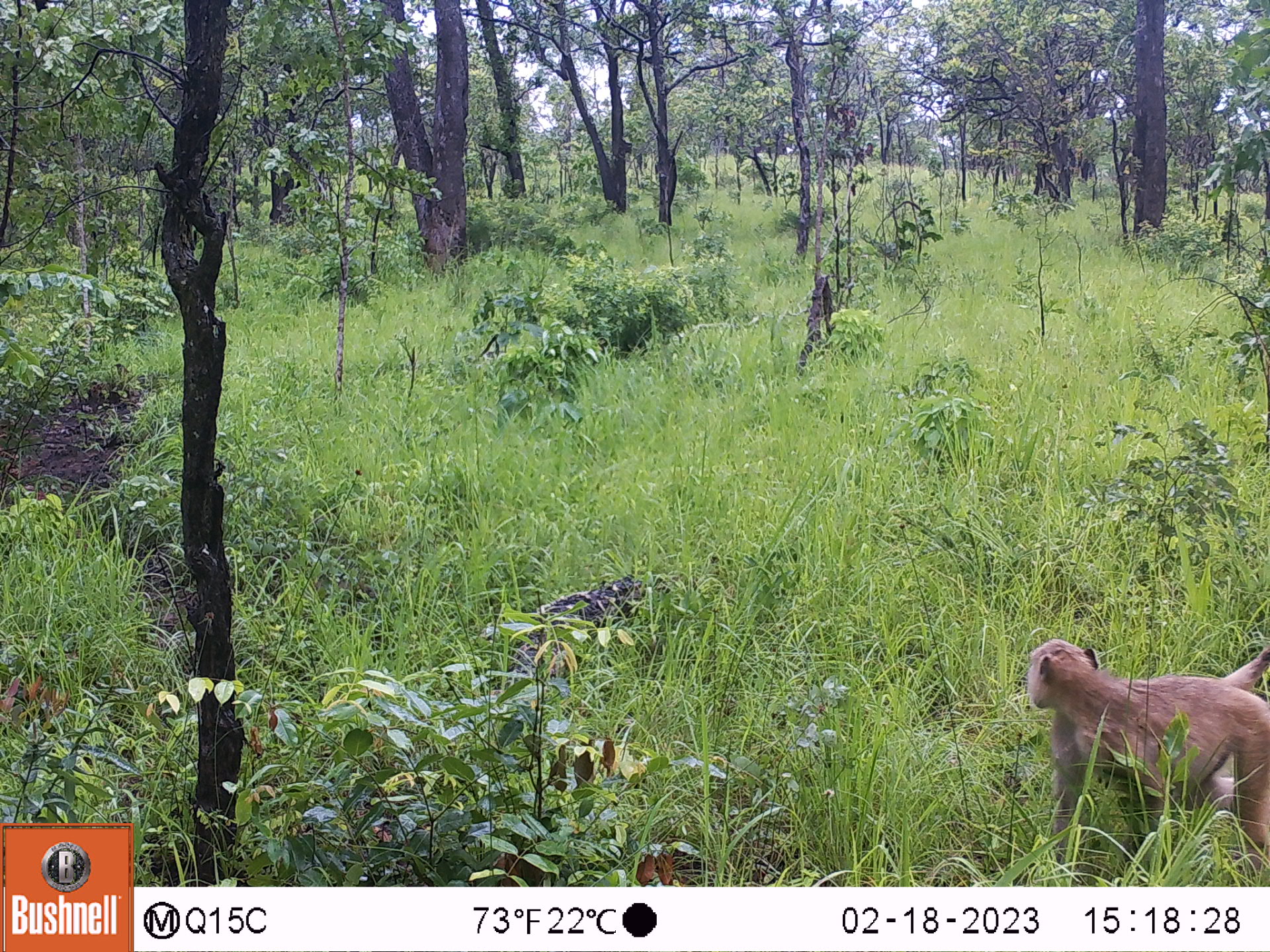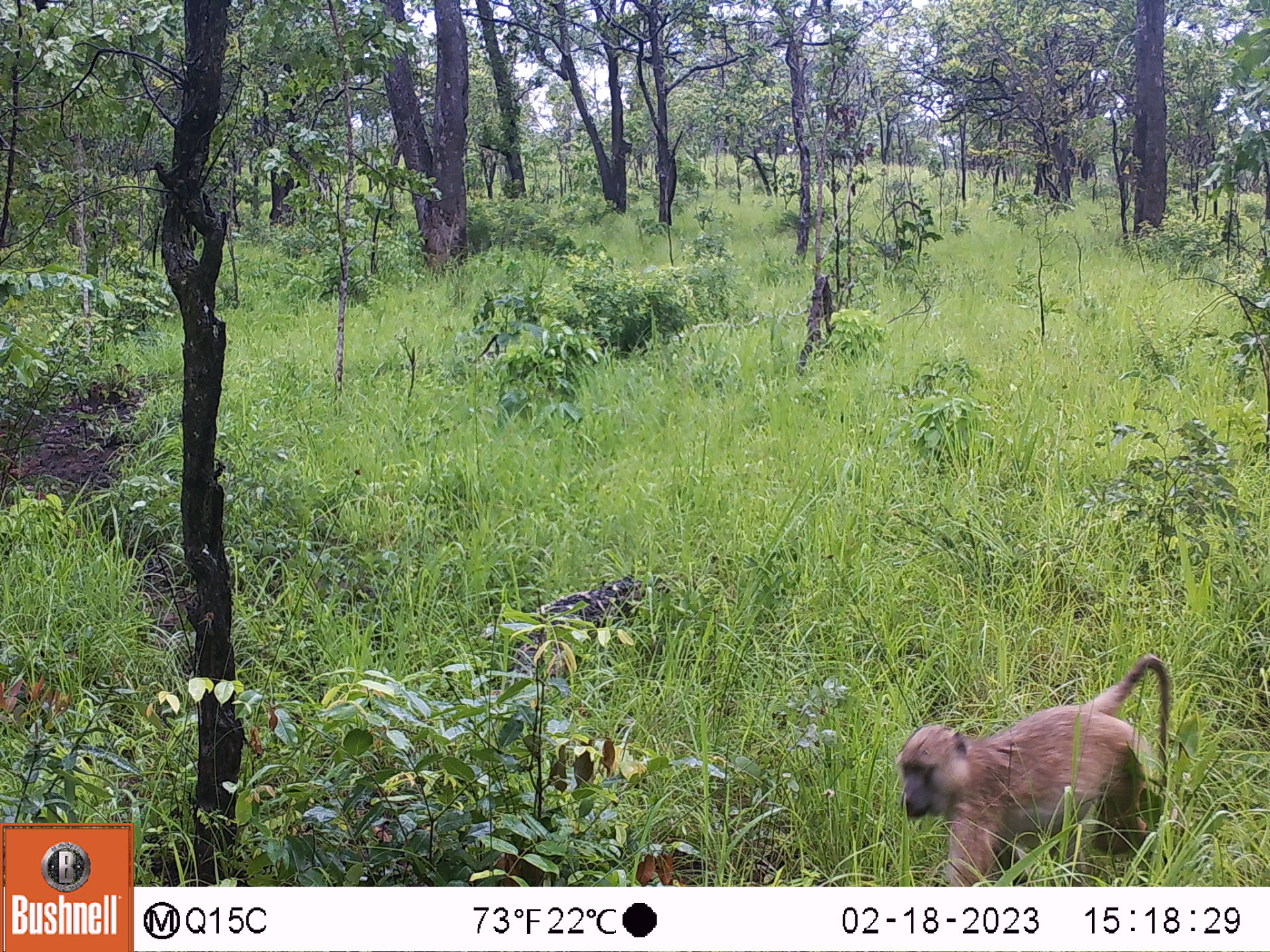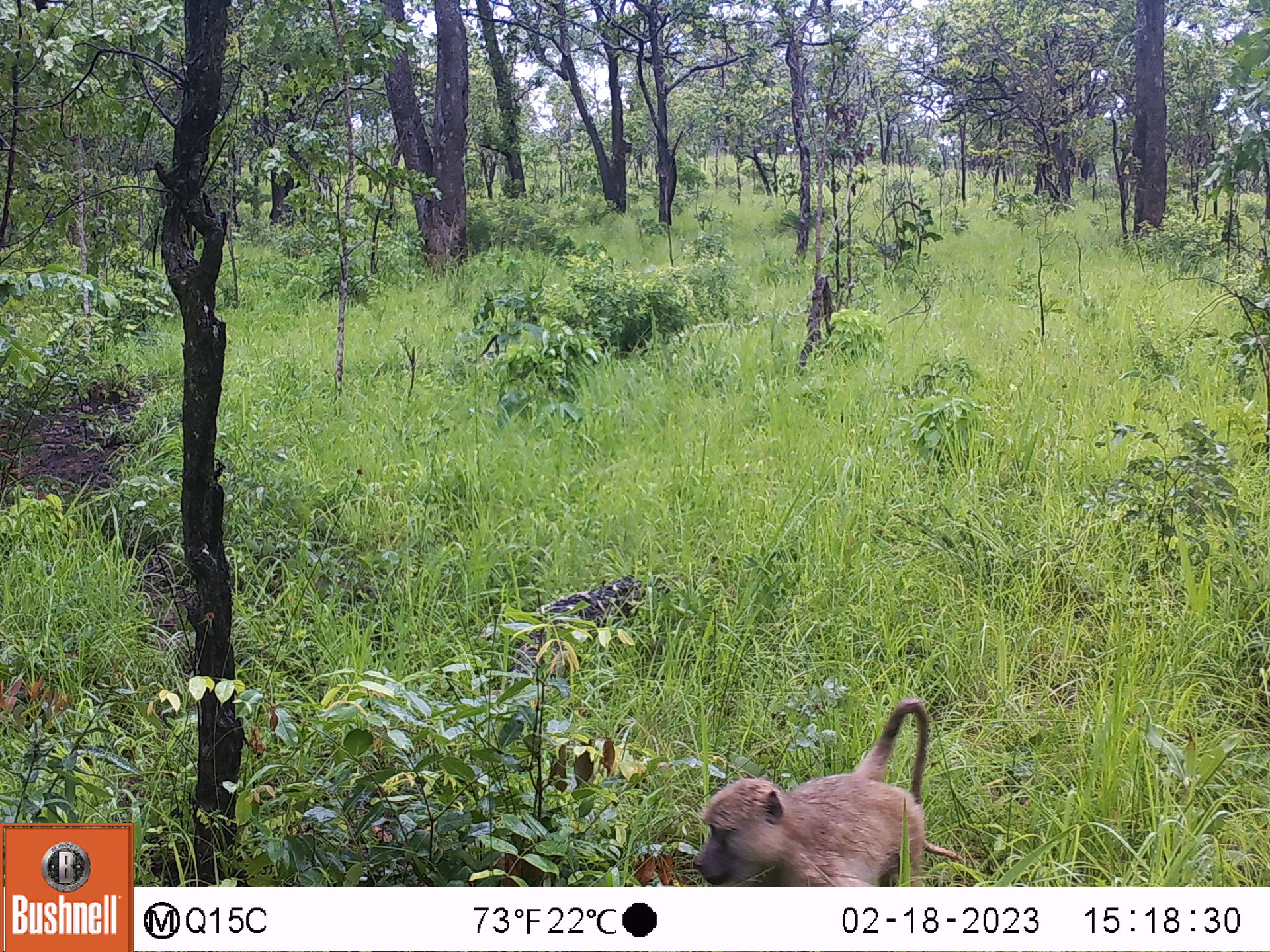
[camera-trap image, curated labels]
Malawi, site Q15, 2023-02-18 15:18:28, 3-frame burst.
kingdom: Animalia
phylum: Chordata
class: Mammalia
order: Primates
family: Cercopithecidae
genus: Papio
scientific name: Papio cynocephalus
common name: yellow baboon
Yellow baboon (Papio cynocephalus), count 1.